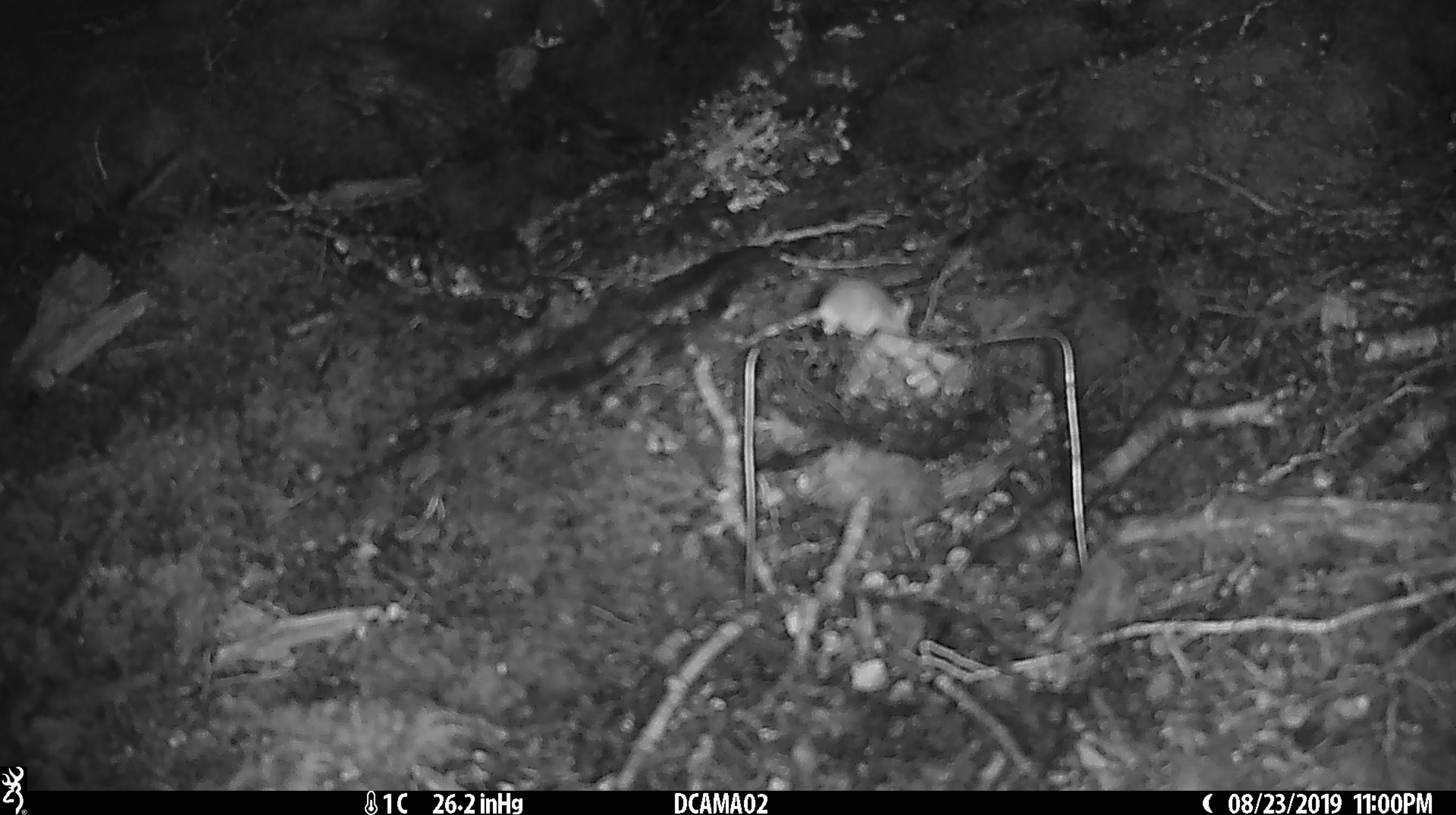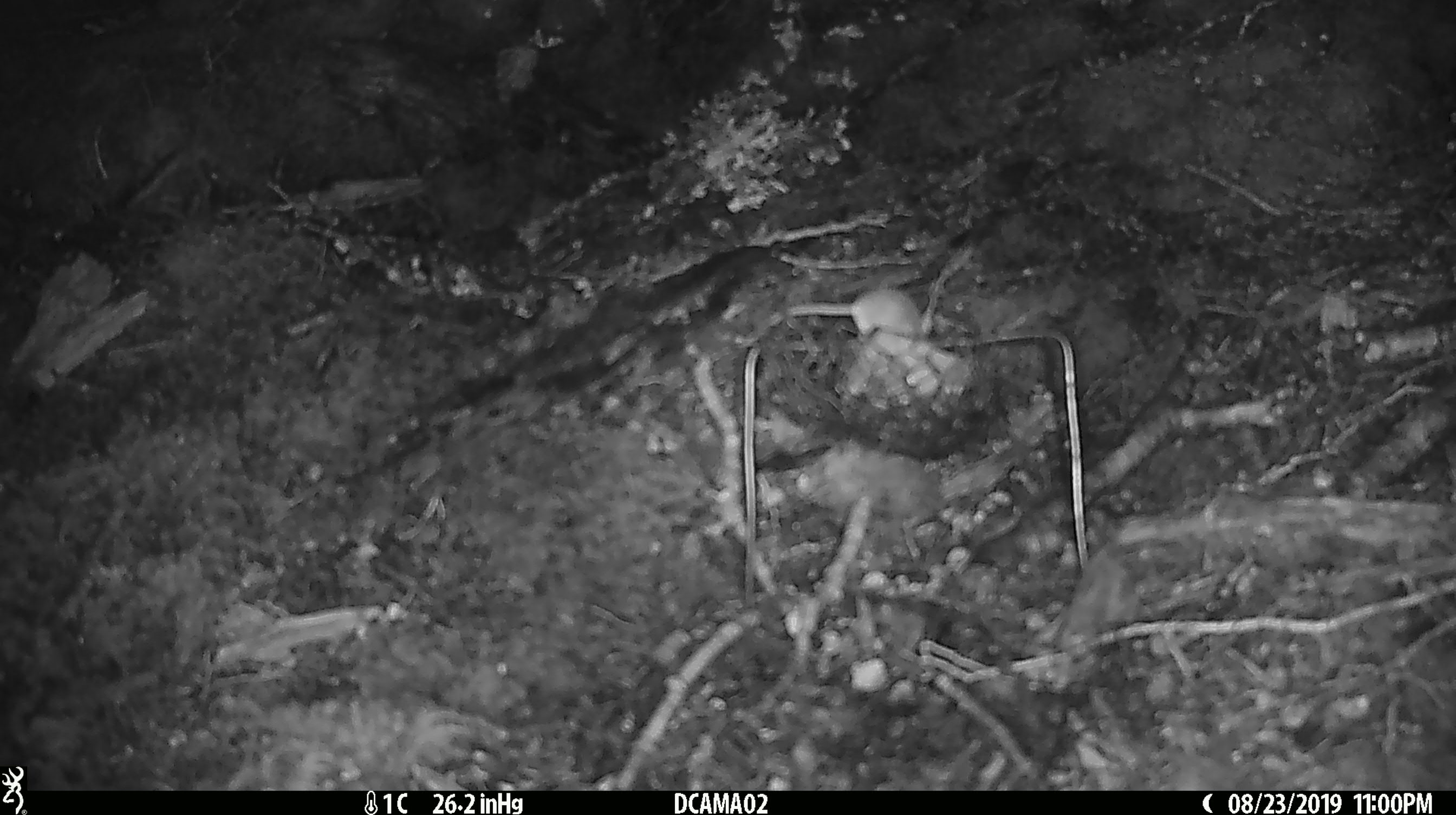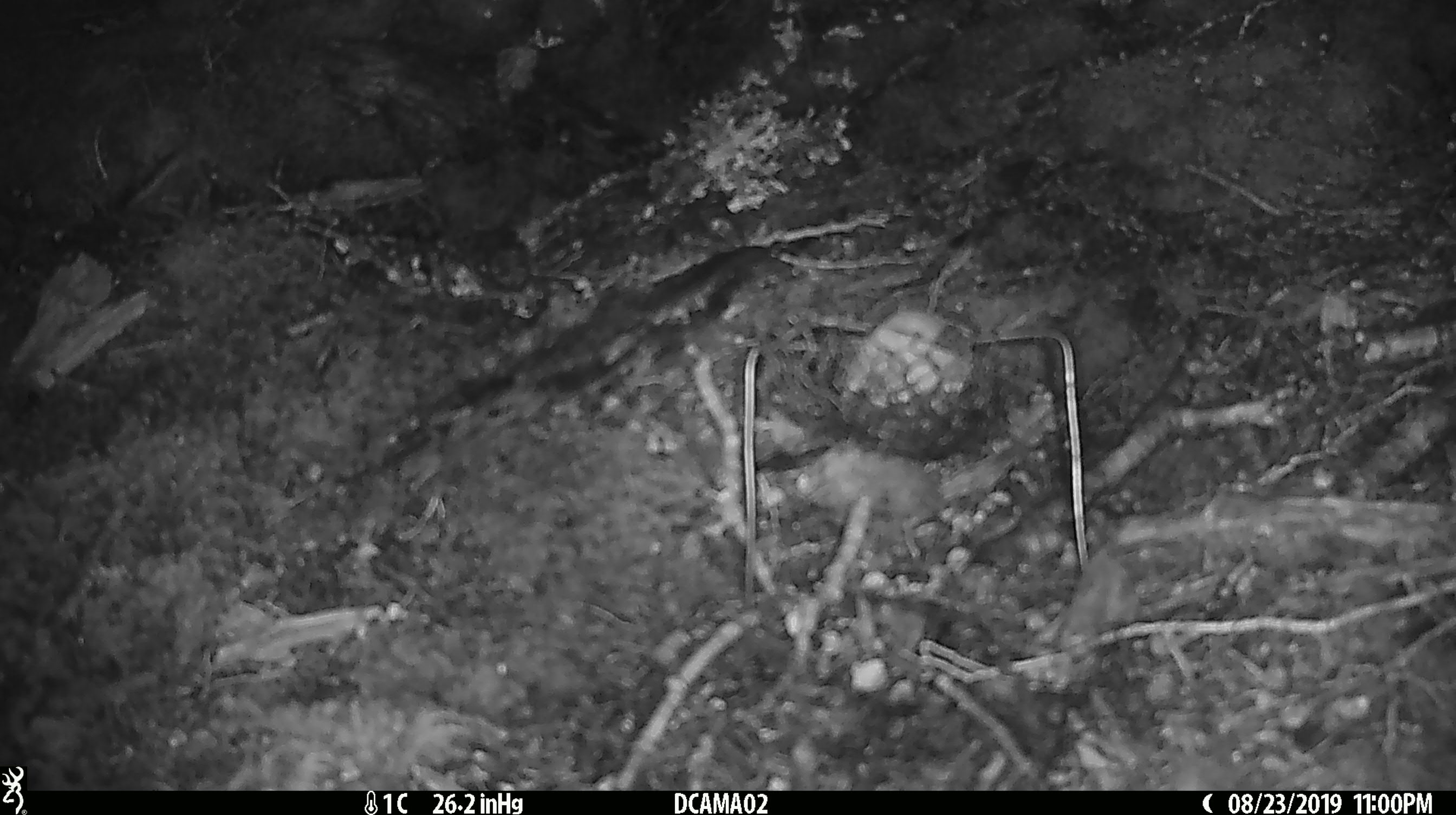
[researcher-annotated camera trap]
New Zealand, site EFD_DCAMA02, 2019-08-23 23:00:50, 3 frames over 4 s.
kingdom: Animalia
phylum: Chordata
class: Mammalia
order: Rodentia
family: Muridae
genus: Mus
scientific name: Mus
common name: mouse